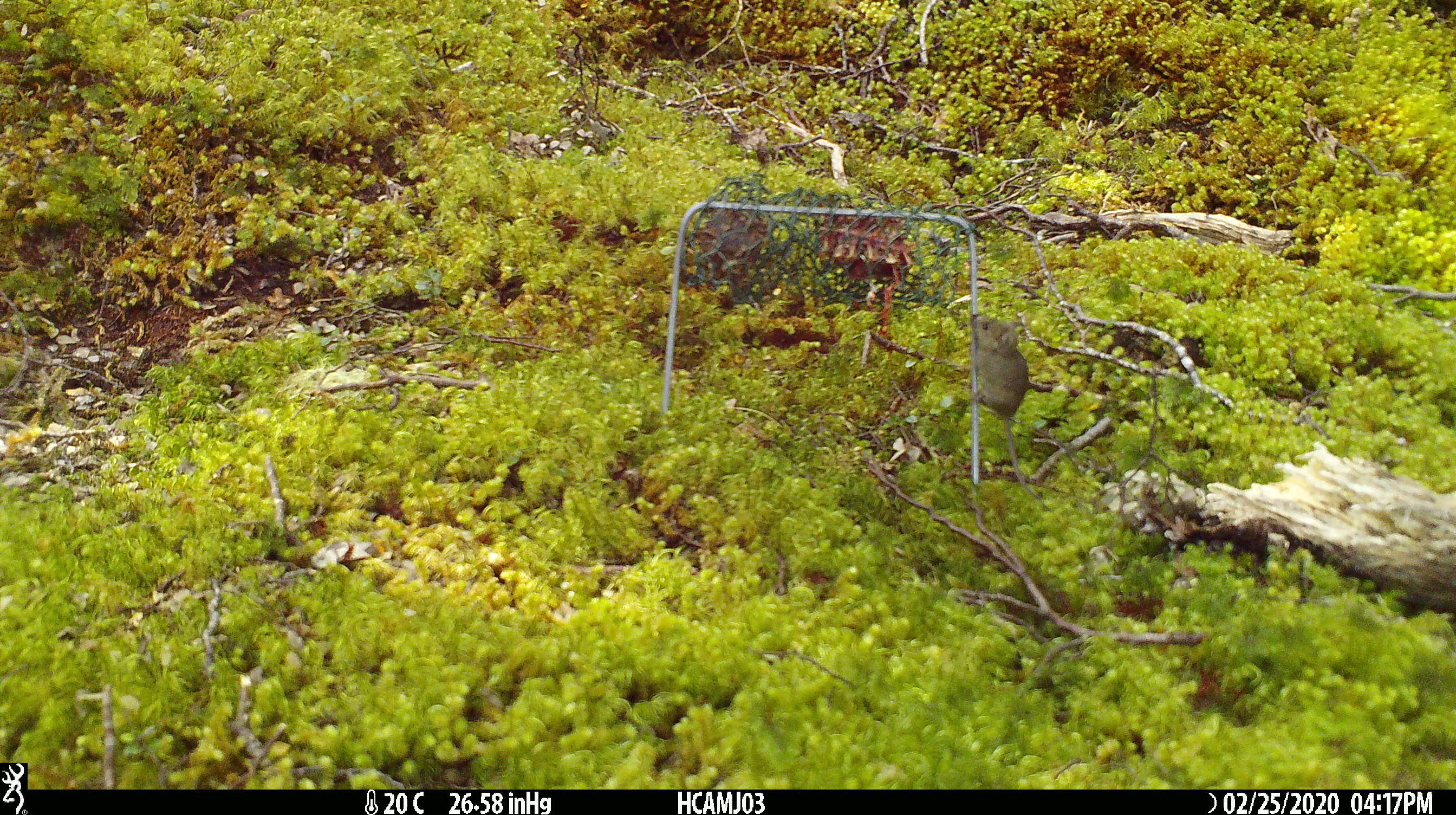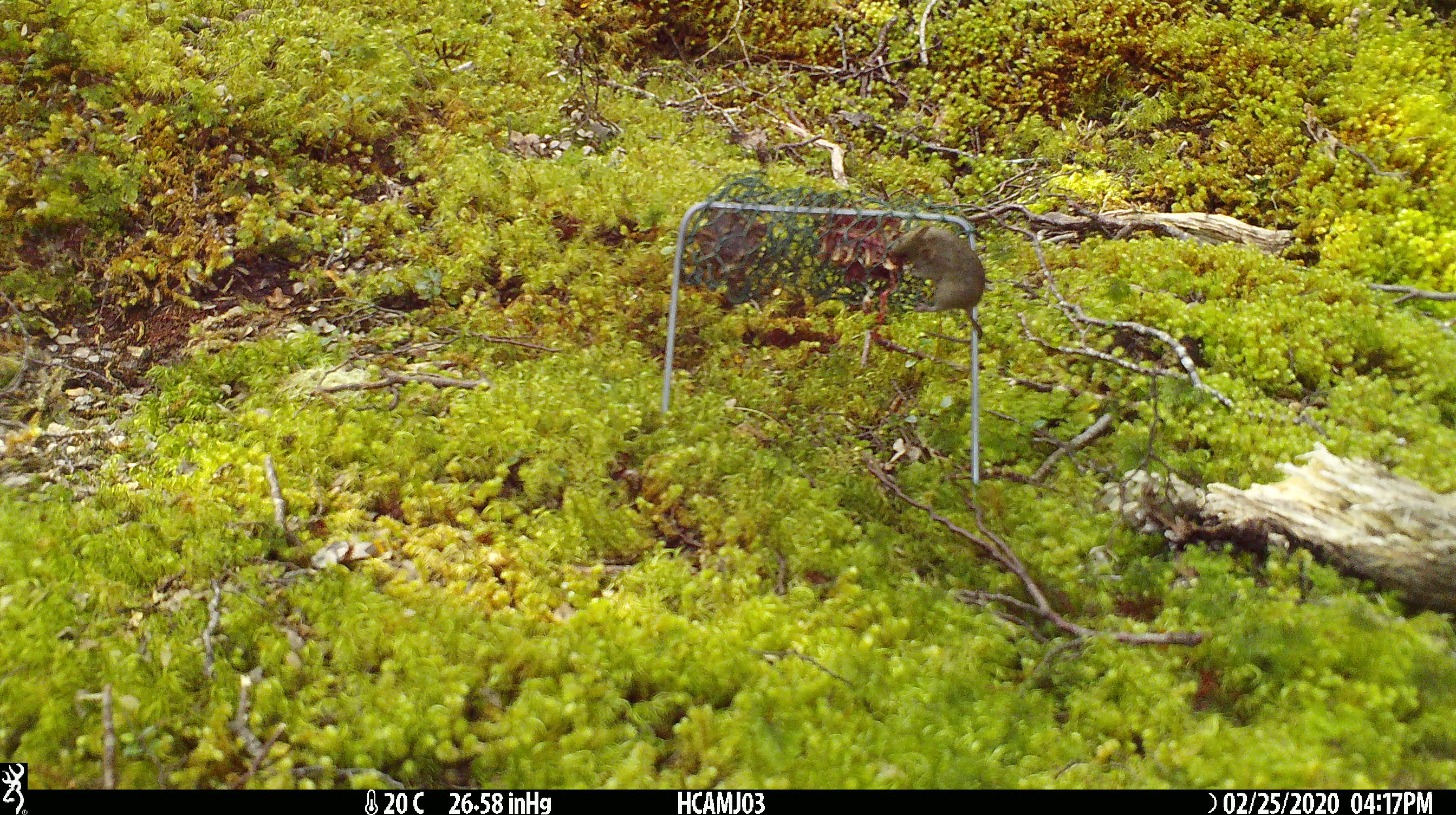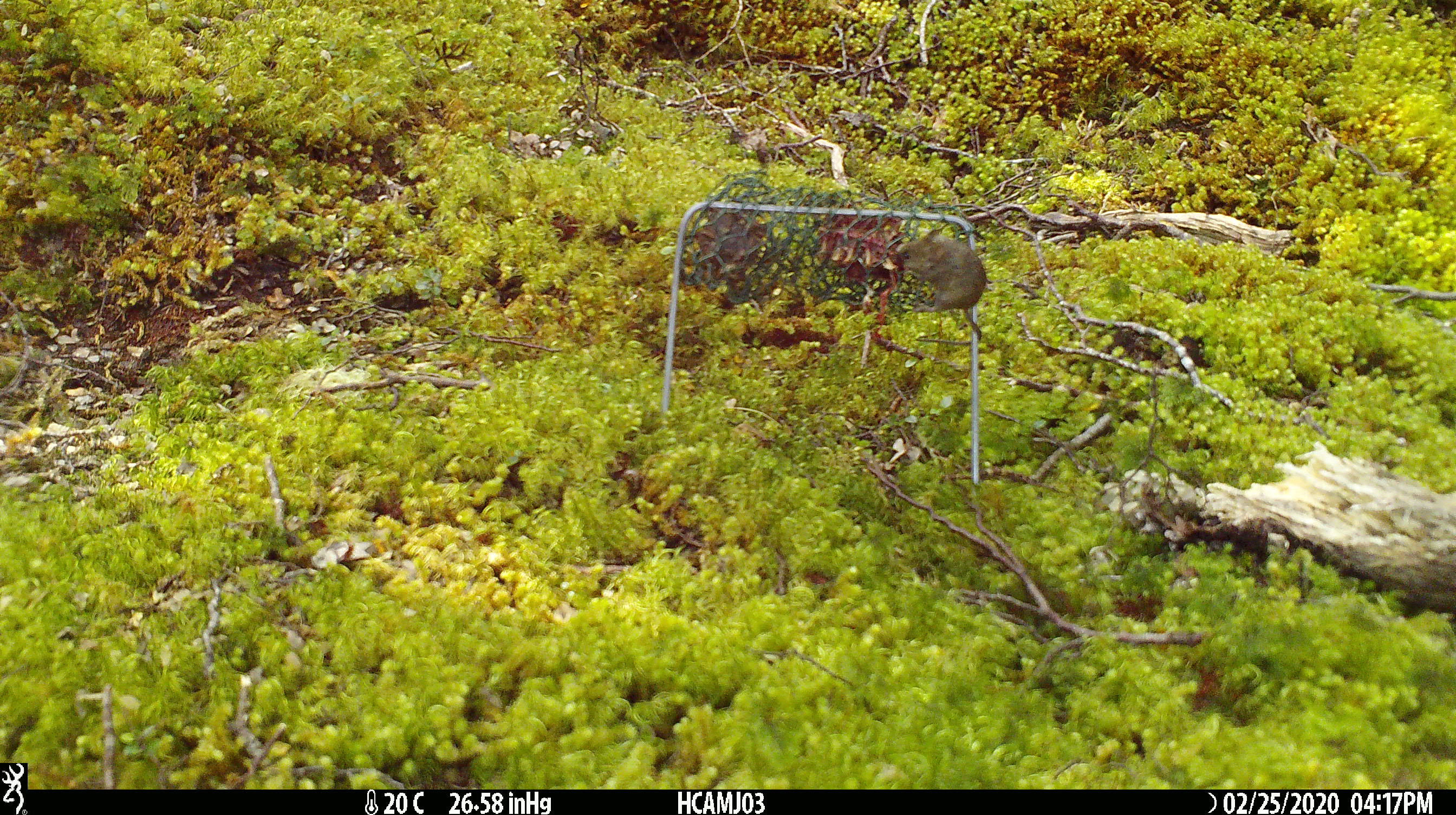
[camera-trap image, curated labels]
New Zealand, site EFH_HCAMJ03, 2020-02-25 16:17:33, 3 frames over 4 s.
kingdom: Animalia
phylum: Chordata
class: Mammalia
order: Rodentia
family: Muridae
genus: Mus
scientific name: Mus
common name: mouse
Mouse (Mus).